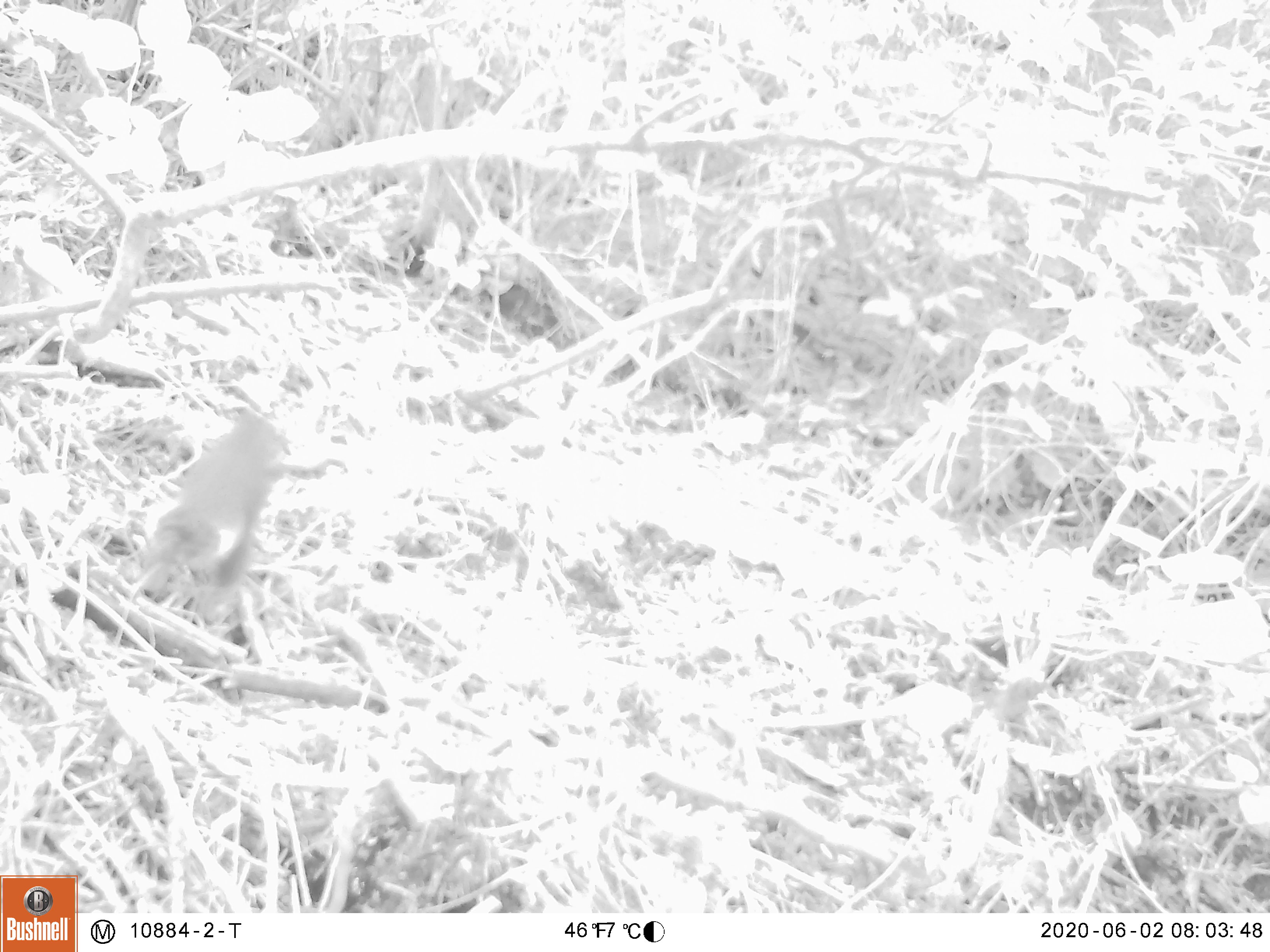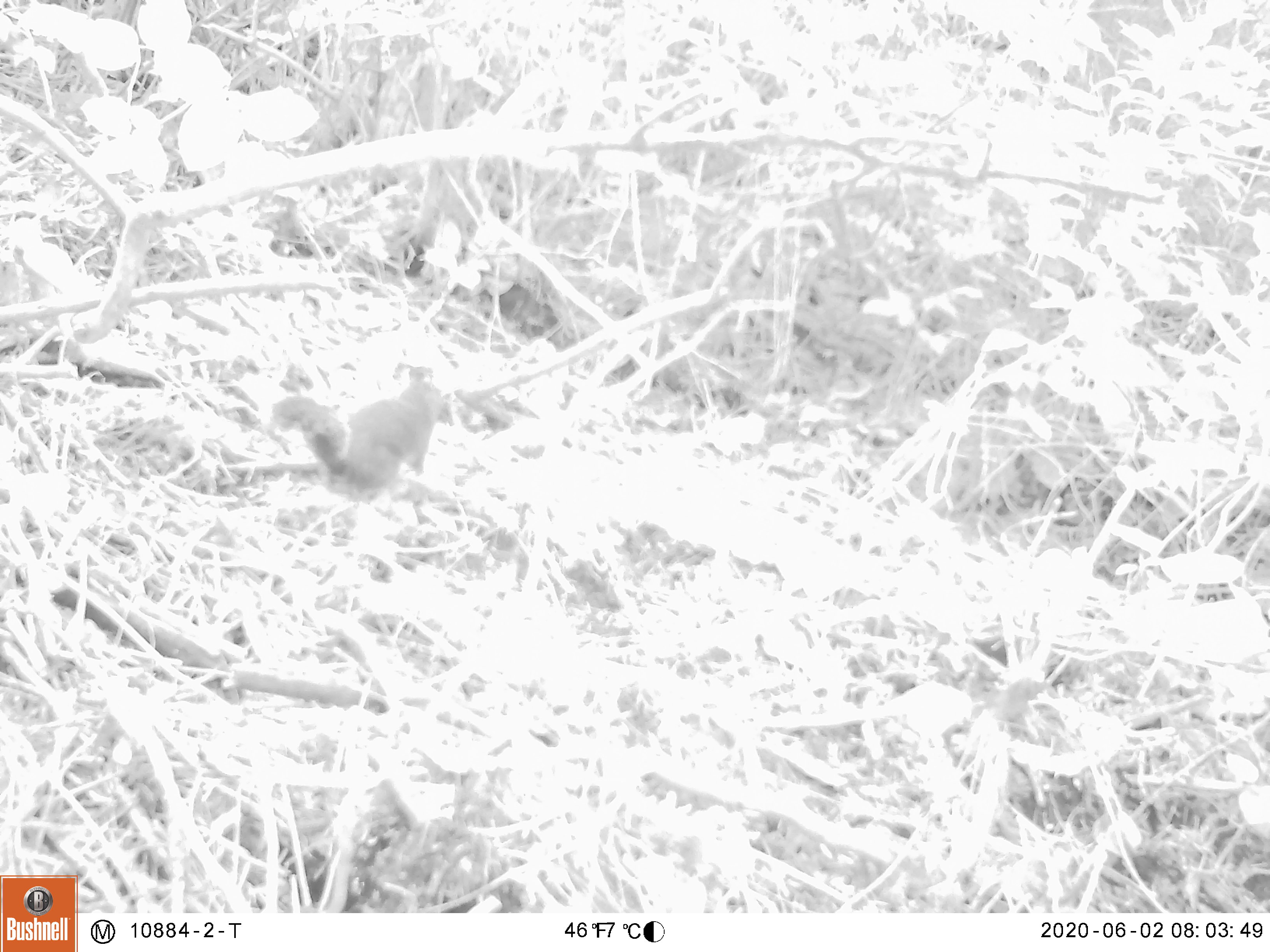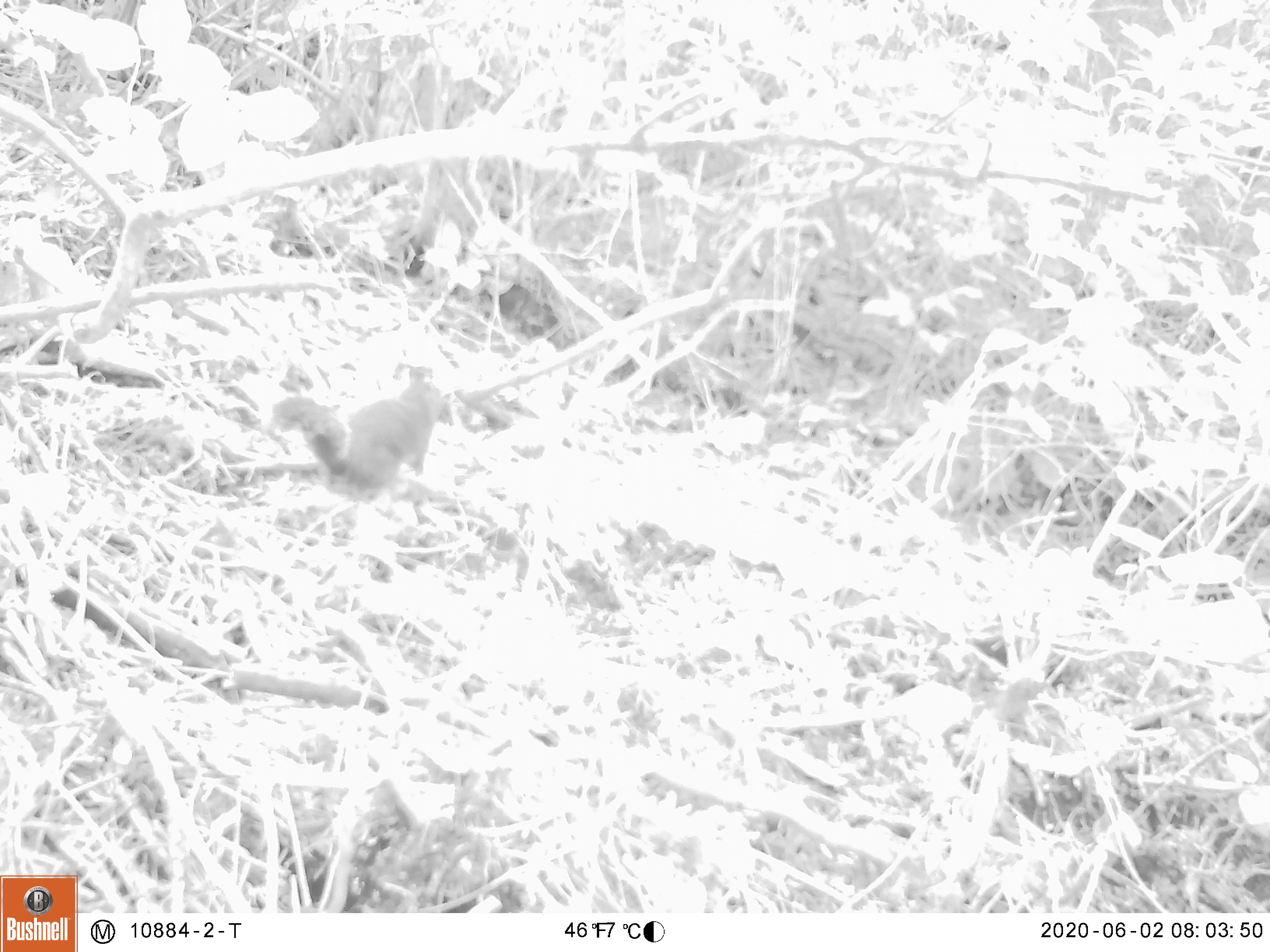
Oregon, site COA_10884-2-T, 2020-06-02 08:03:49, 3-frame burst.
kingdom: Animalia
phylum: Chordata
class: Mammalia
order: Rodentia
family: Sciuridae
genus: Tamiasciurus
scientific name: Tamiasciurus douglasii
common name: douglas squirrel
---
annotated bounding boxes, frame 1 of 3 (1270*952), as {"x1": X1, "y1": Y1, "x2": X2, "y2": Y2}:
douglas squirrel: {"x1": 144, "y1": 415, "x2": 297, "y2": 615}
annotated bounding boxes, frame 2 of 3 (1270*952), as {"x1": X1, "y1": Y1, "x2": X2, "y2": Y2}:
douglas squirrel: {"x1": 262, "y1": 373, "x2": 460, "y2": 498}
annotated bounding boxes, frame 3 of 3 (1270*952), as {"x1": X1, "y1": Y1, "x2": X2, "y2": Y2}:
douglas squirrel: {"x1": 268, "y1": 379, "x2": 451, "y2": 506}